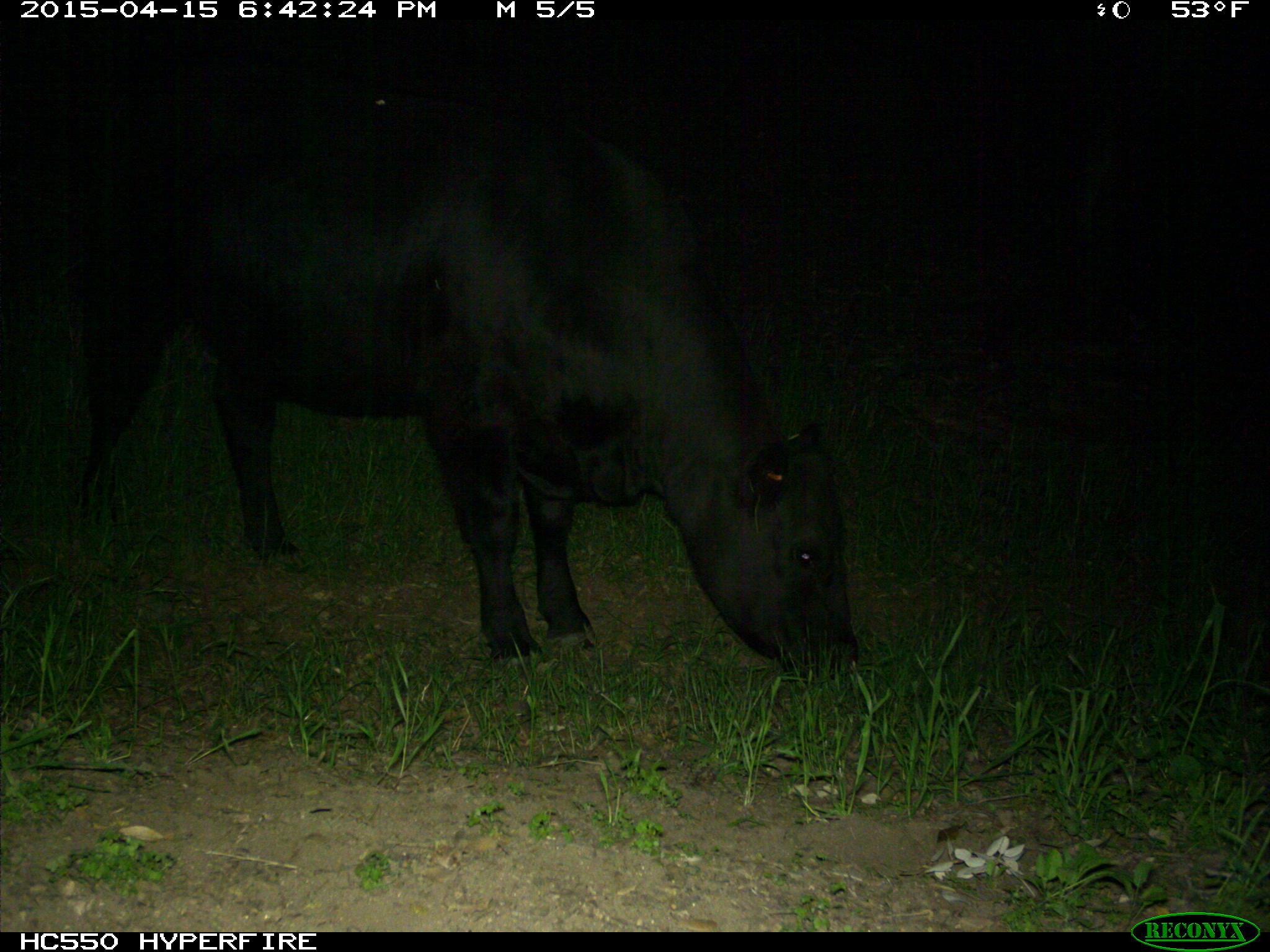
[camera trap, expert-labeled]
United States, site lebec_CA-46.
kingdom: Animalia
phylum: Chordata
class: Mammalia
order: Artiodactyla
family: Bovidae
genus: Bos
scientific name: Bos taurus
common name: domestic cow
Bos taurus (domestic cow).